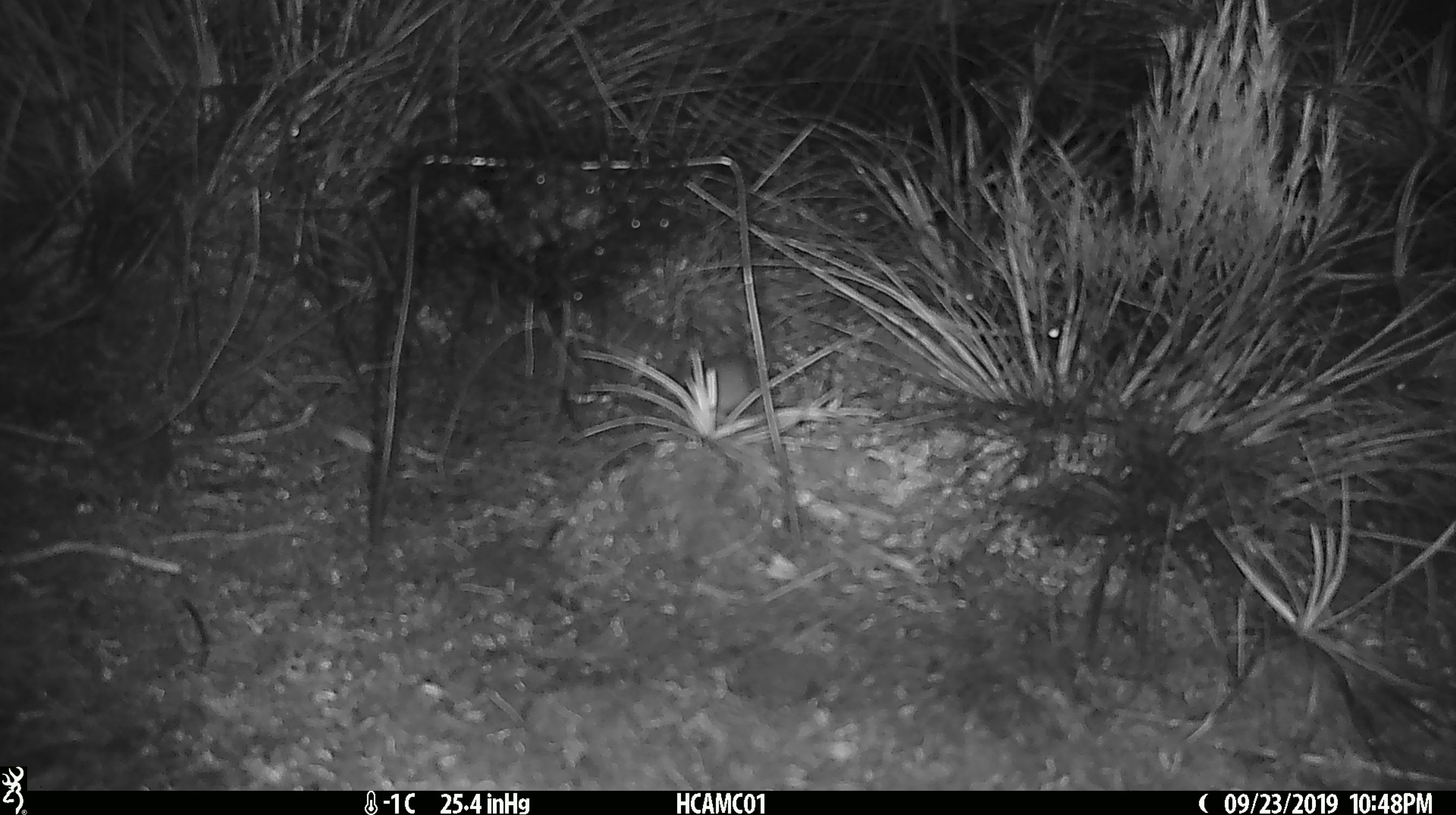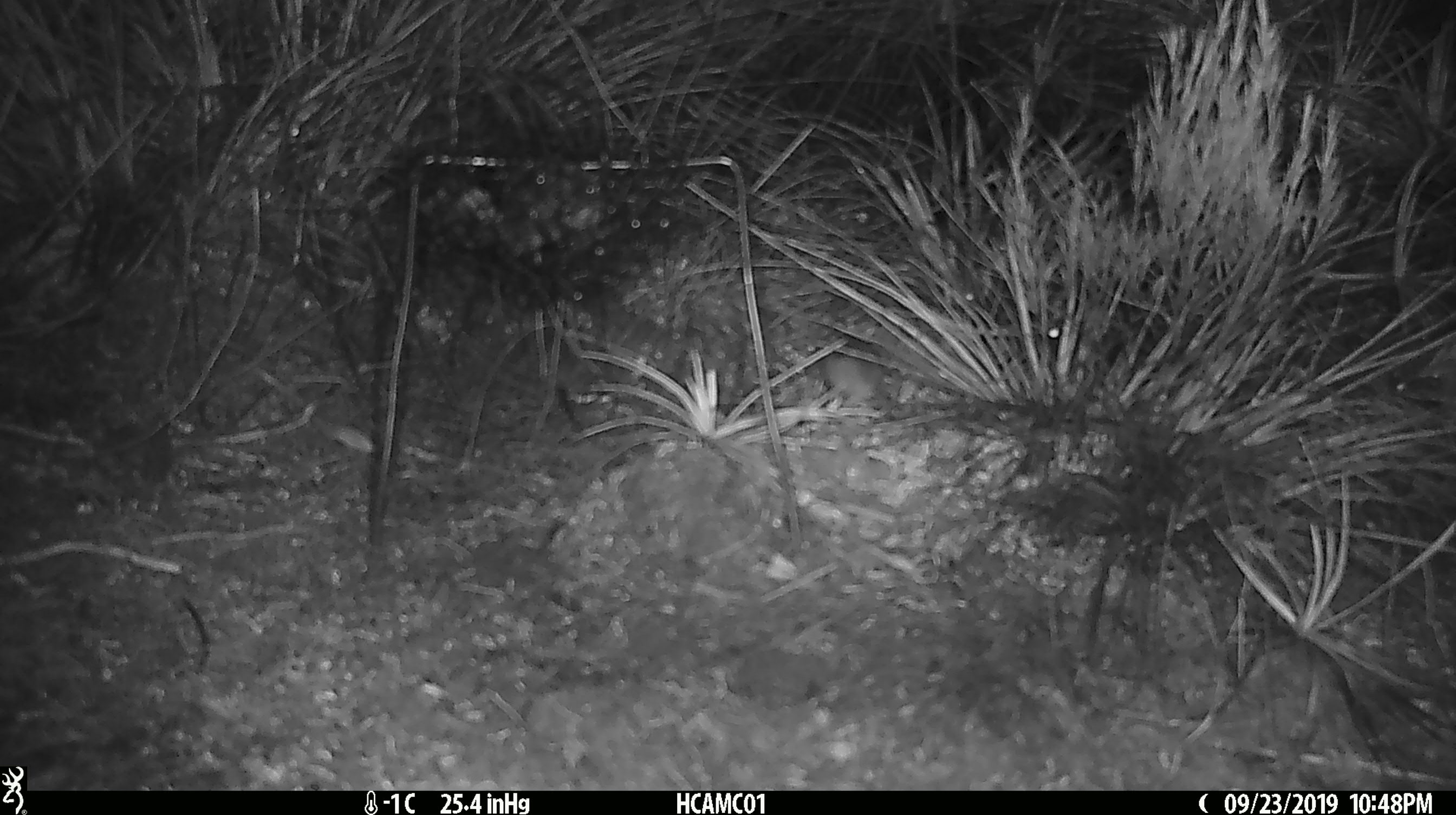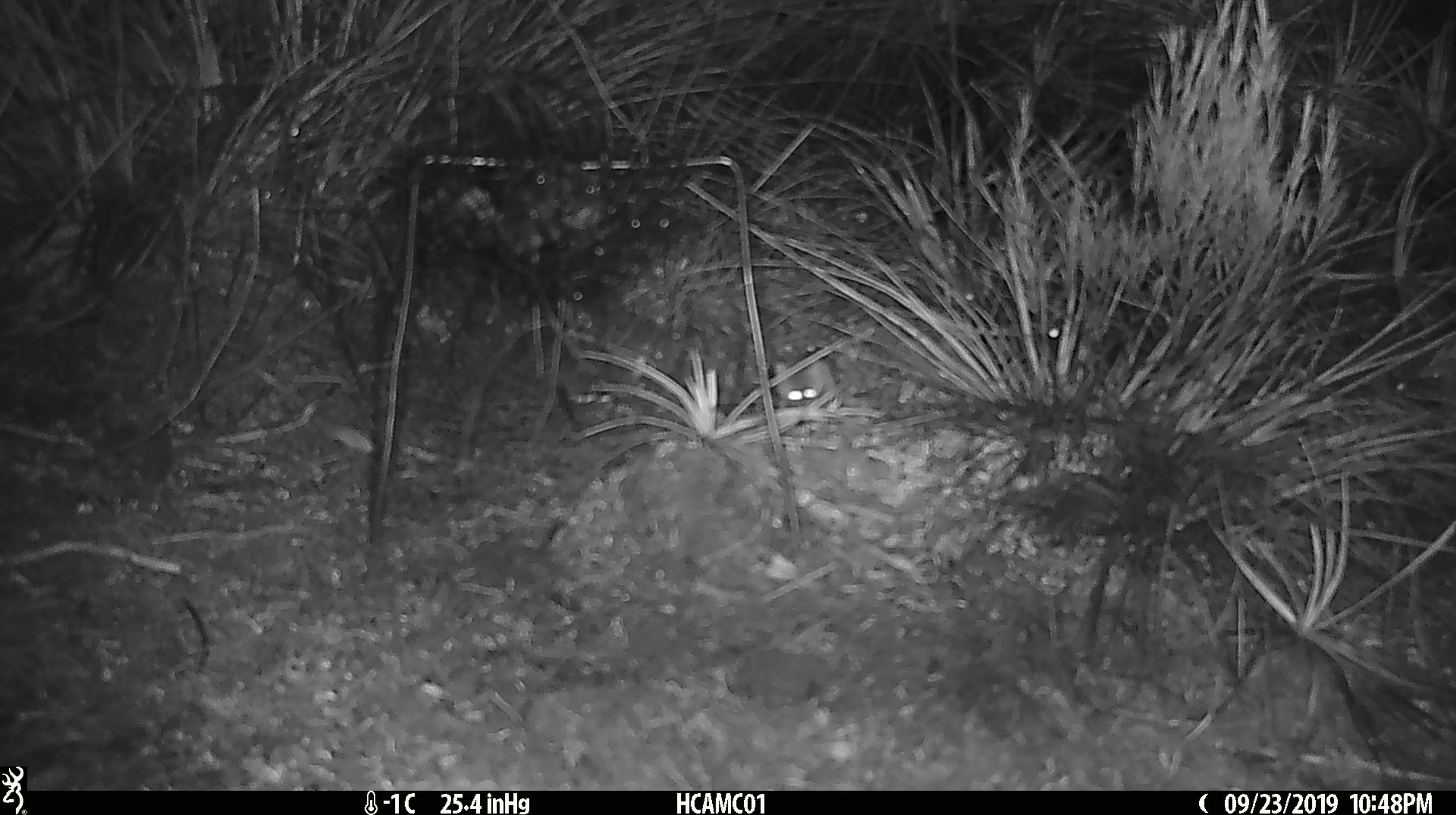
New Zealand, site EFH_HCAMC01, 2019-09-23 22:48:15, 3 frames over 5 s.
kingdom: Animalia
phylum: Chordata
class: Mammalia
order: Rodentia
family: Muridae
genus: Mus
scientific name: Mus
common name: mouse